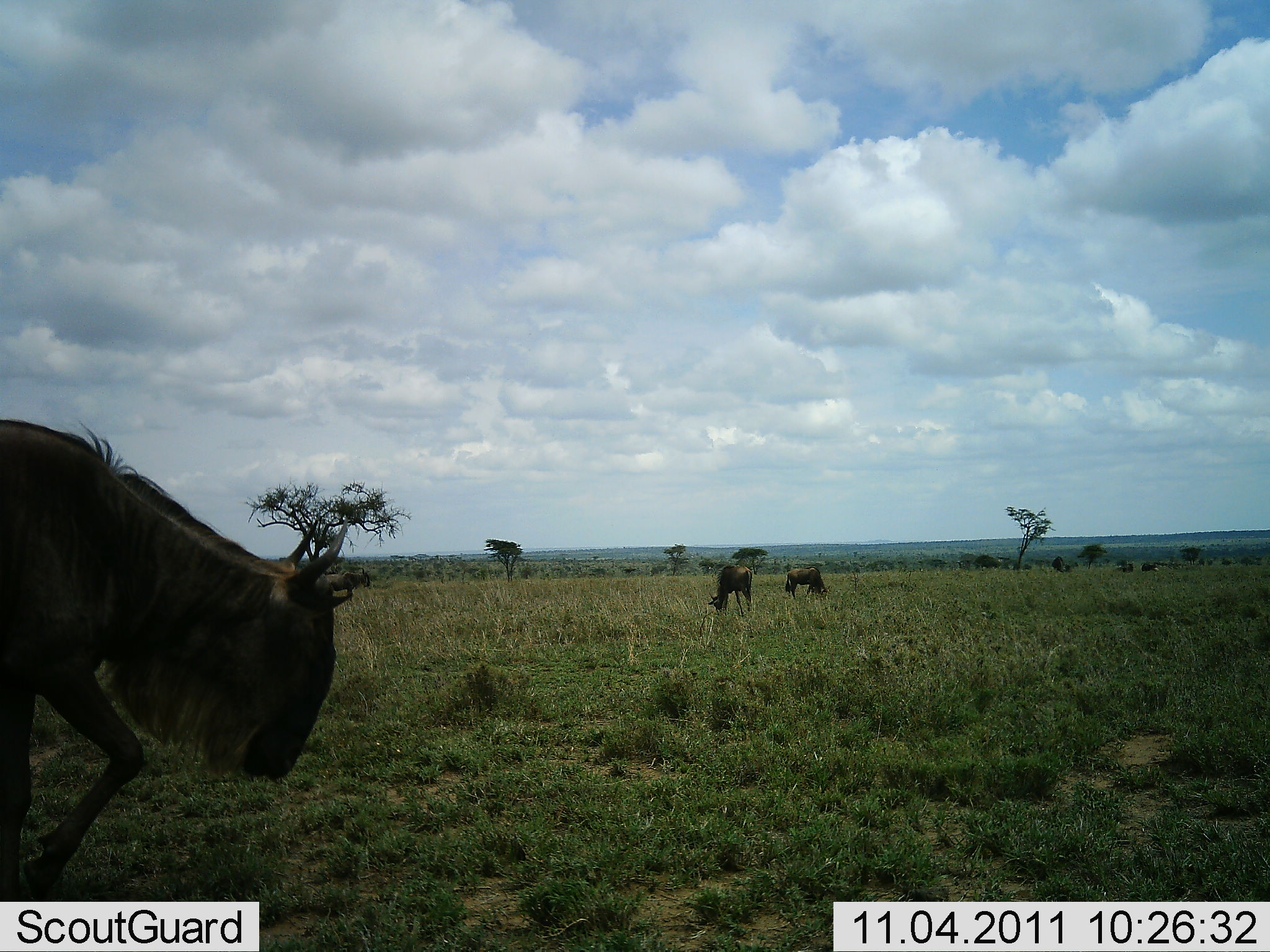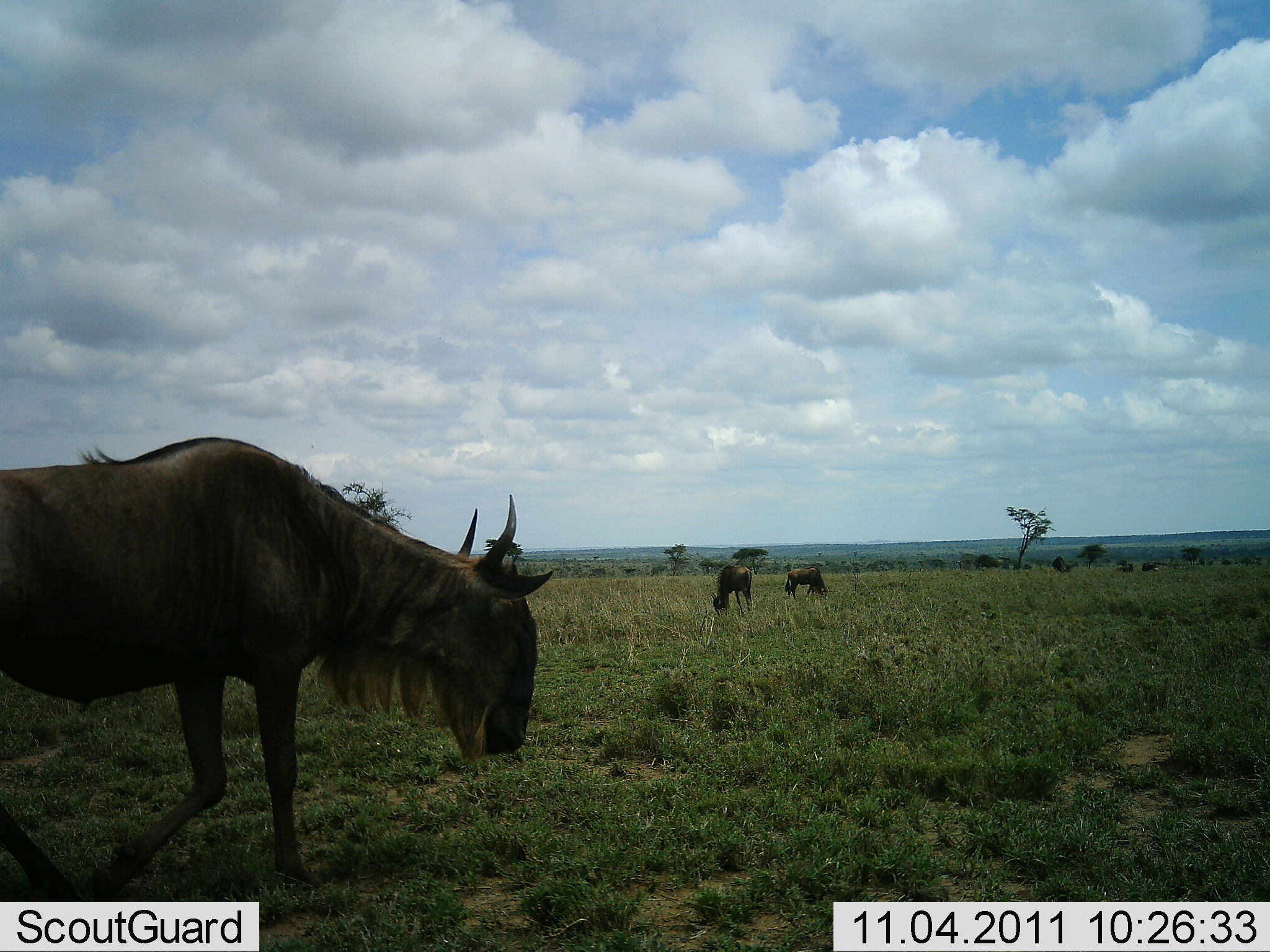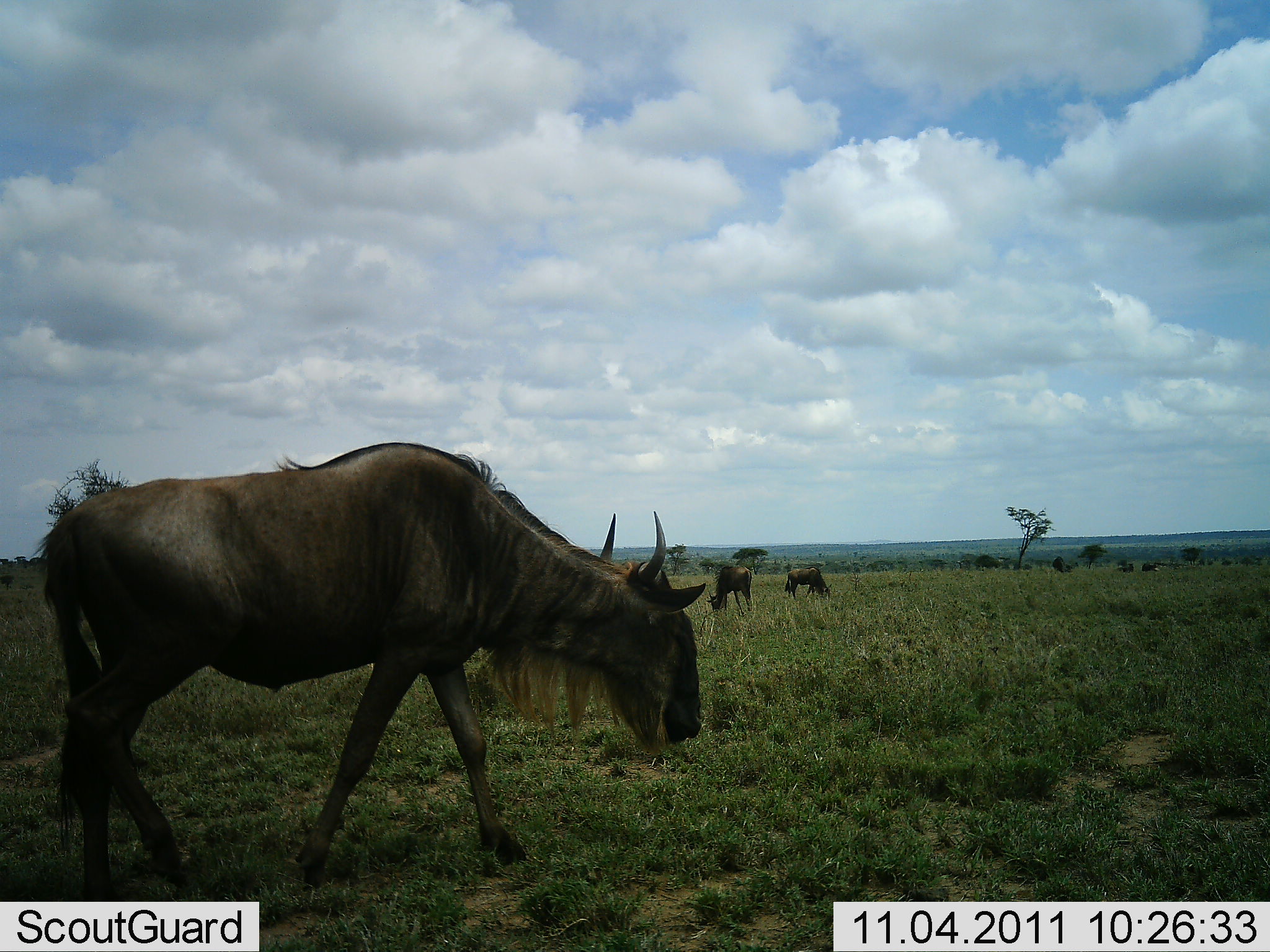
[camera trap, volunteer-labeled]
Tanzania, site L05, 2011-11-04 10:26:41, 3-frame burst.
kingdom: Animalia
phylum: Chordata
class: Mammalia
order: Artiodactyla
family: Bovidae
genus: Connochaetes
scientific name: Connochaetes taurinus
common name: blue wildebeest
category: wildebeest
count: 3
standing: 36%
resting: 0%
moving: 79%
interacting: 0%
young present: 0%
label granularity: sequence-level